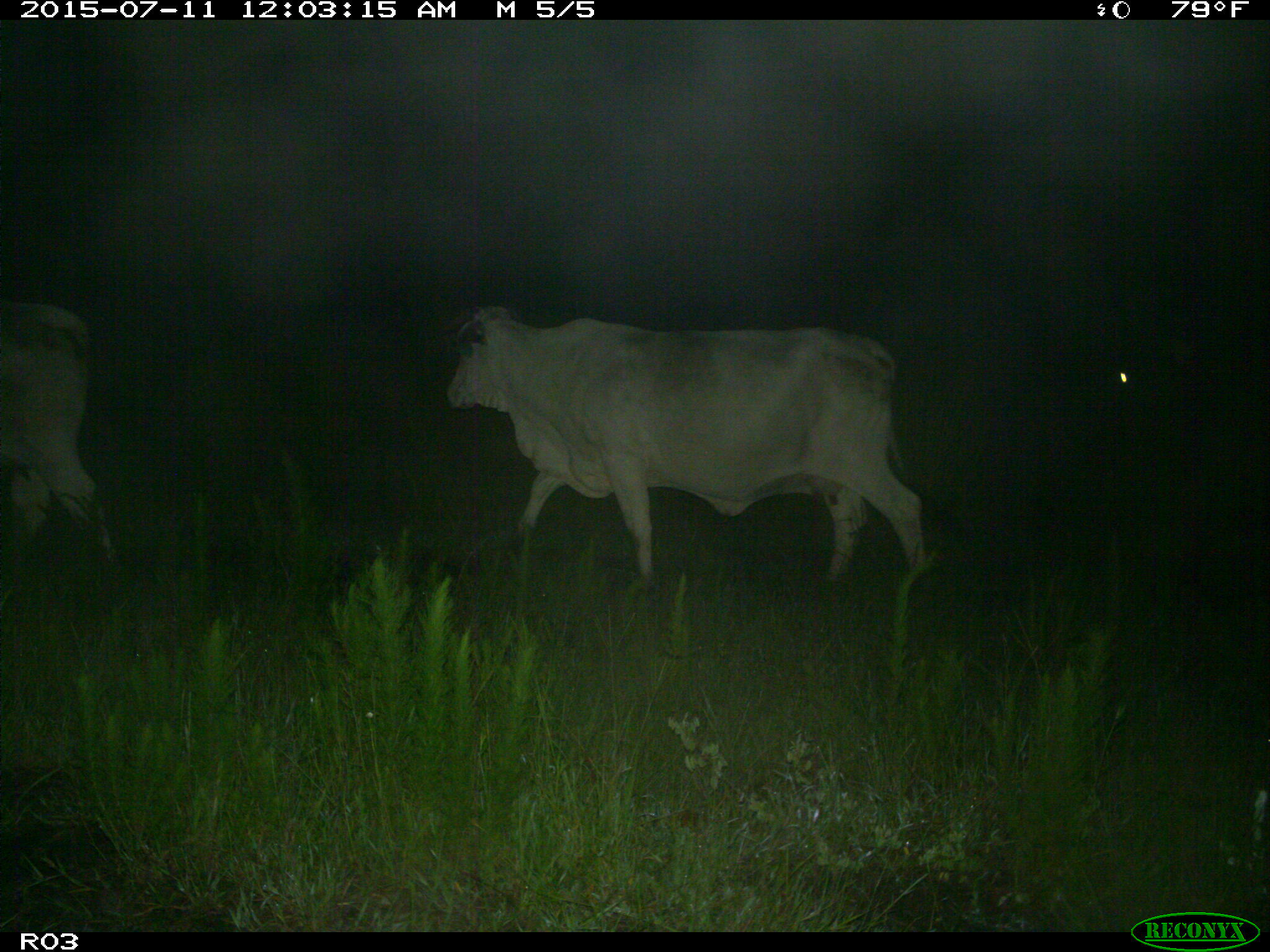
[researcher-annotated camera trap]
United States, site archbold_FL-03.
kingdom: Animalia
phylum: Chordata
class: Mammalia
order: Artiodactyla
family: Bovidae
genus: Bos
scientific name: Bos taurus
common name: domestic cow